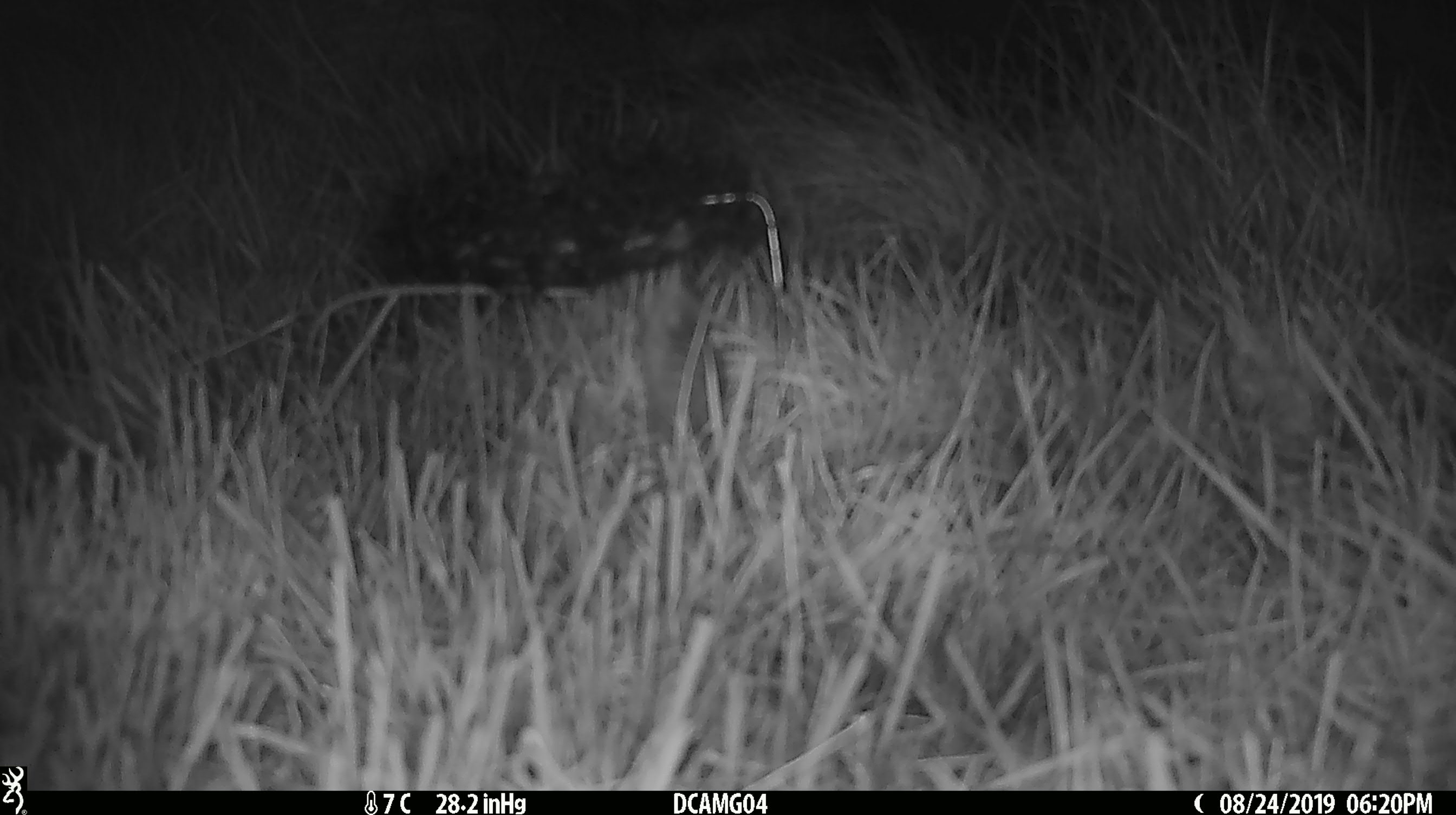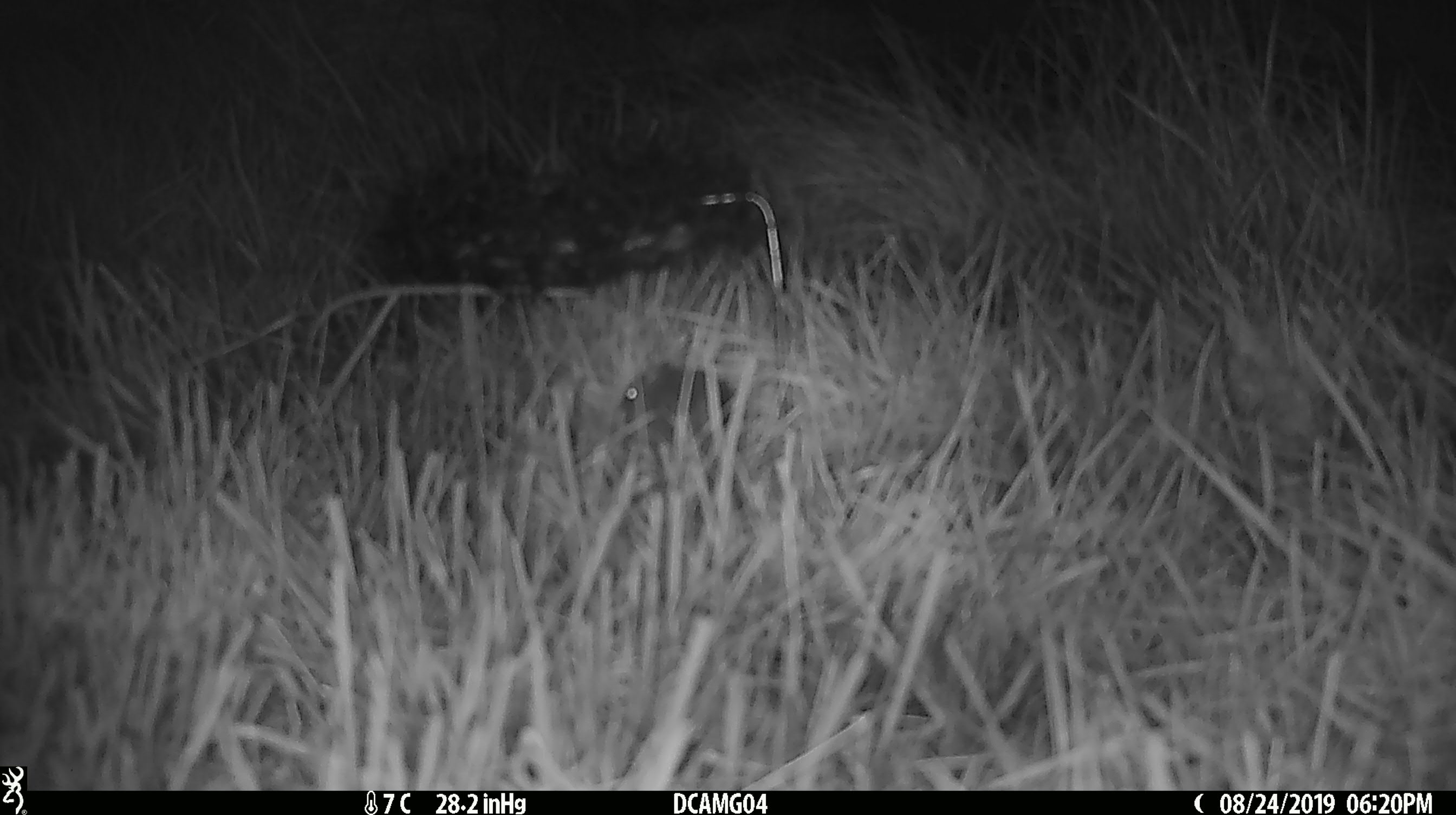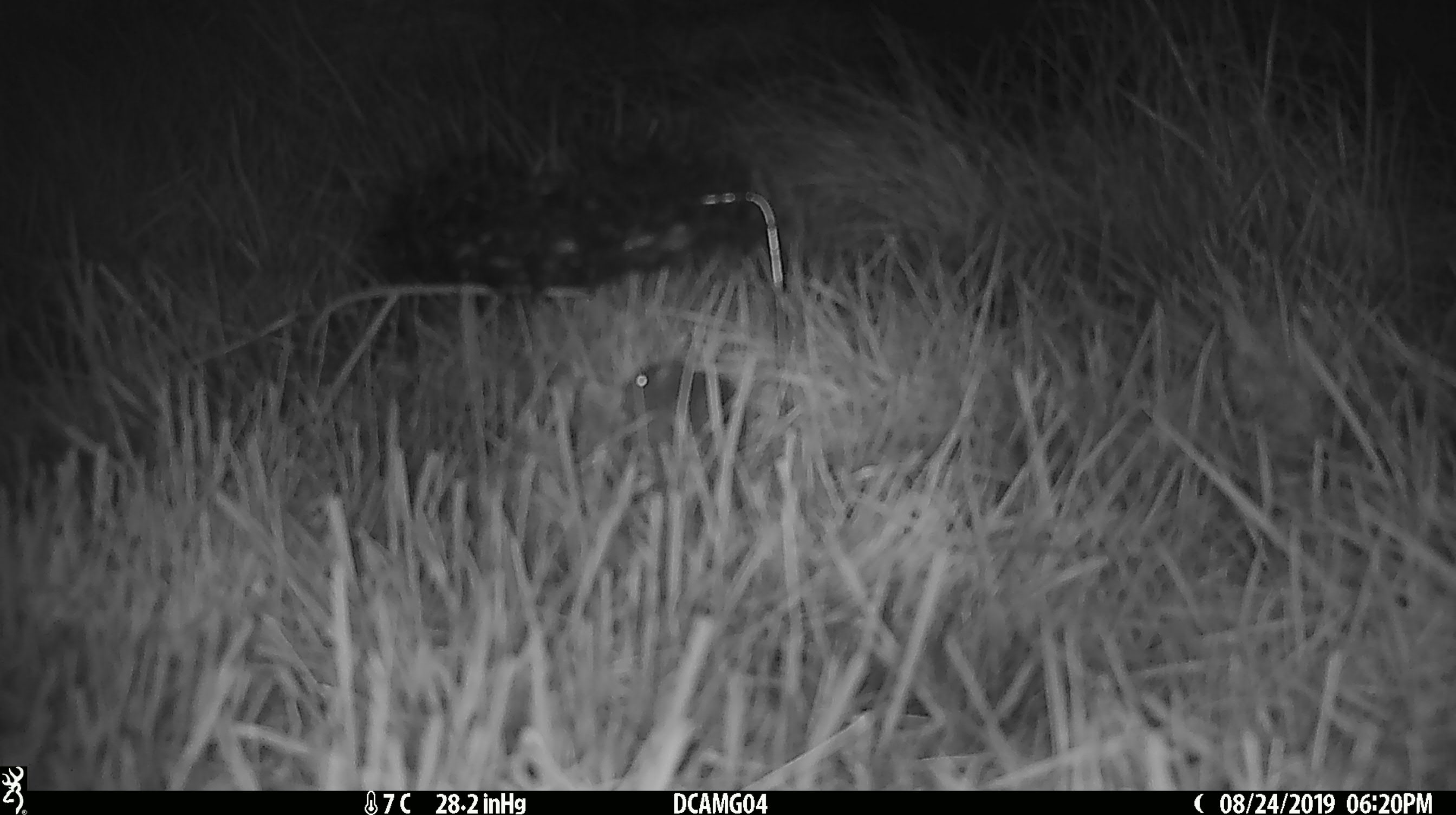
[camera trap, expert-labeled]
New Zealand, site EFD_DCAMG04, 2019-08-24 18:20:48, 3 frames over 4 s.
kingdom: Animalia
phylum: Chordata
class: Mammalia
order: Rodentia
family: Muridae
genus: Mus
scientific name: Mus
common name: mouse